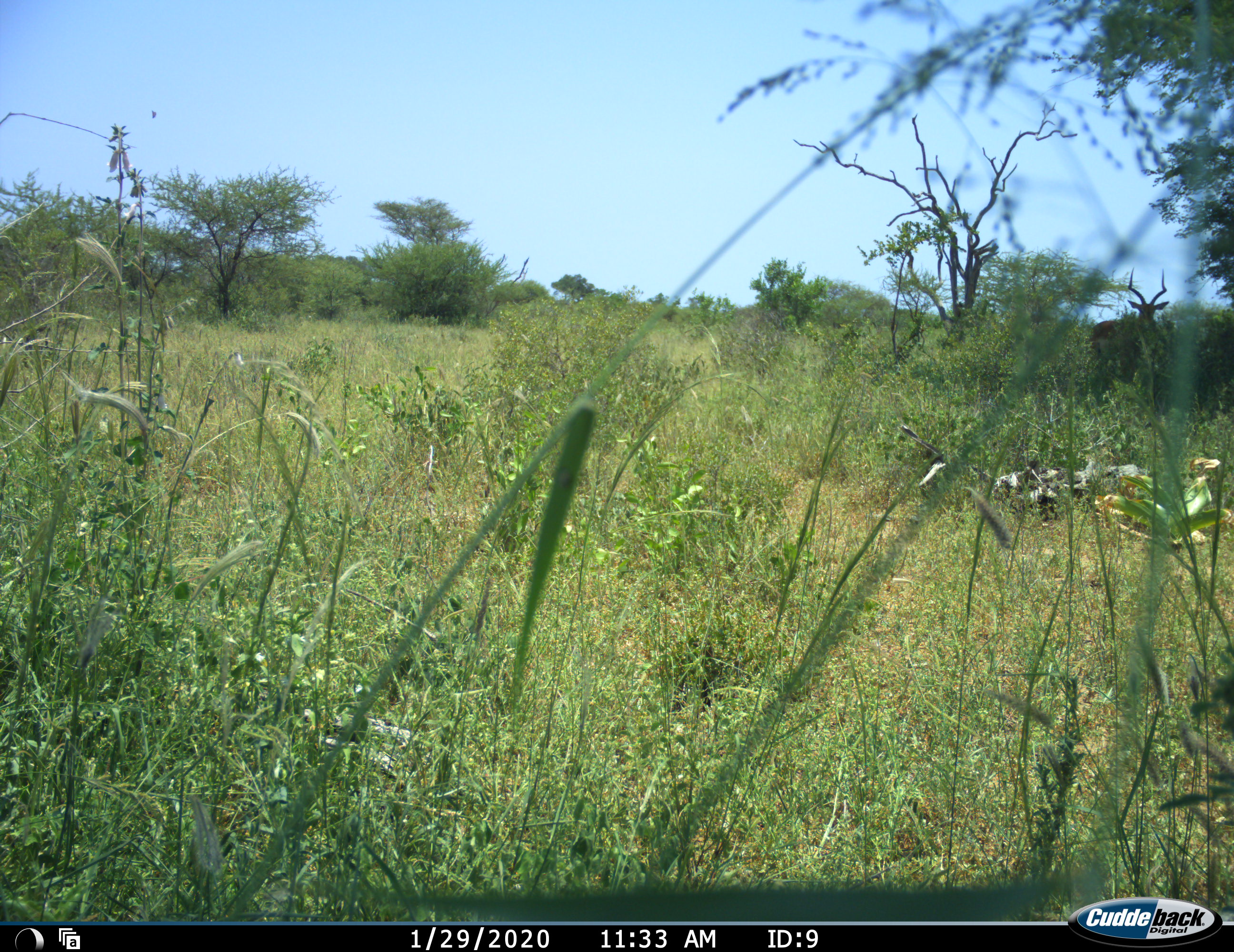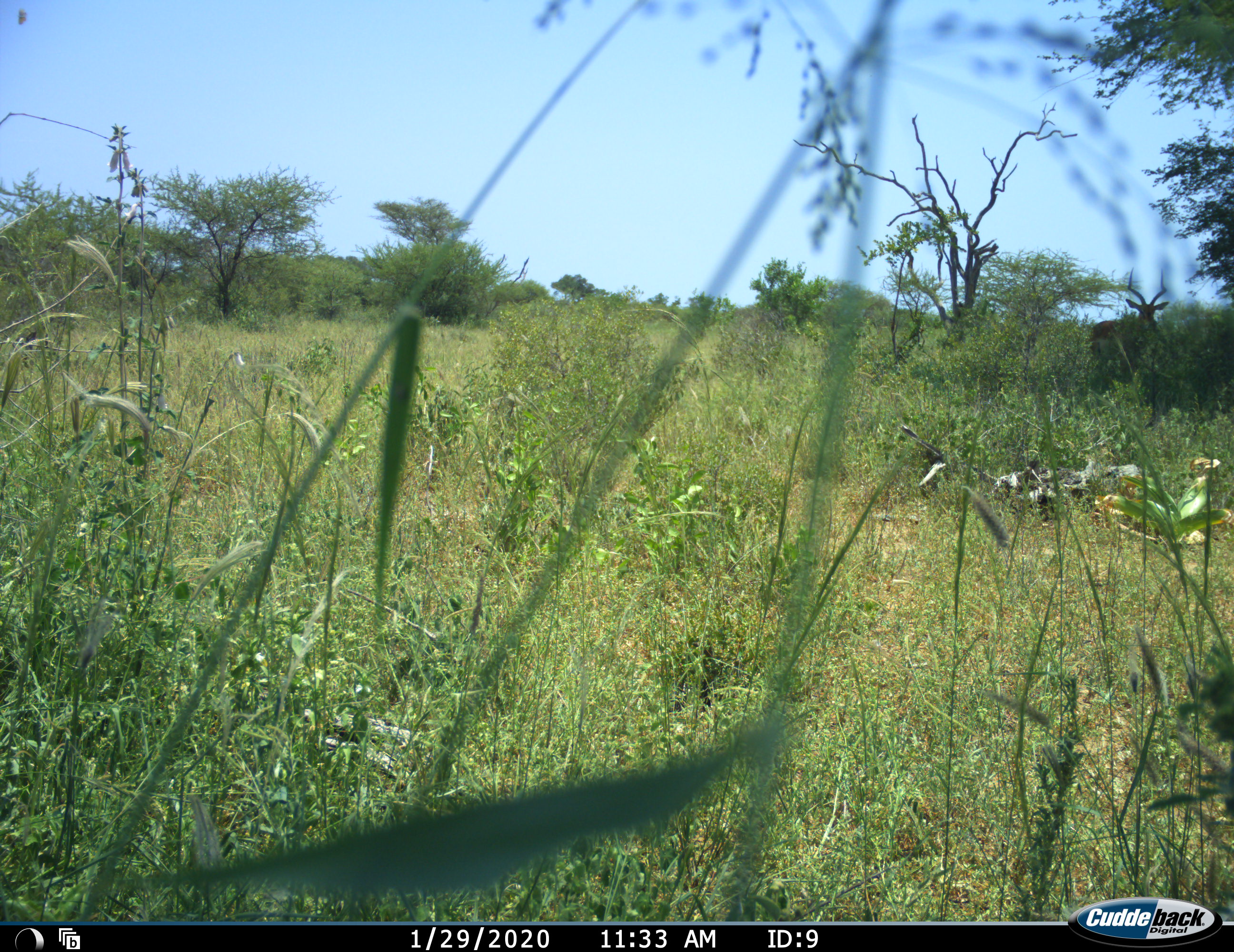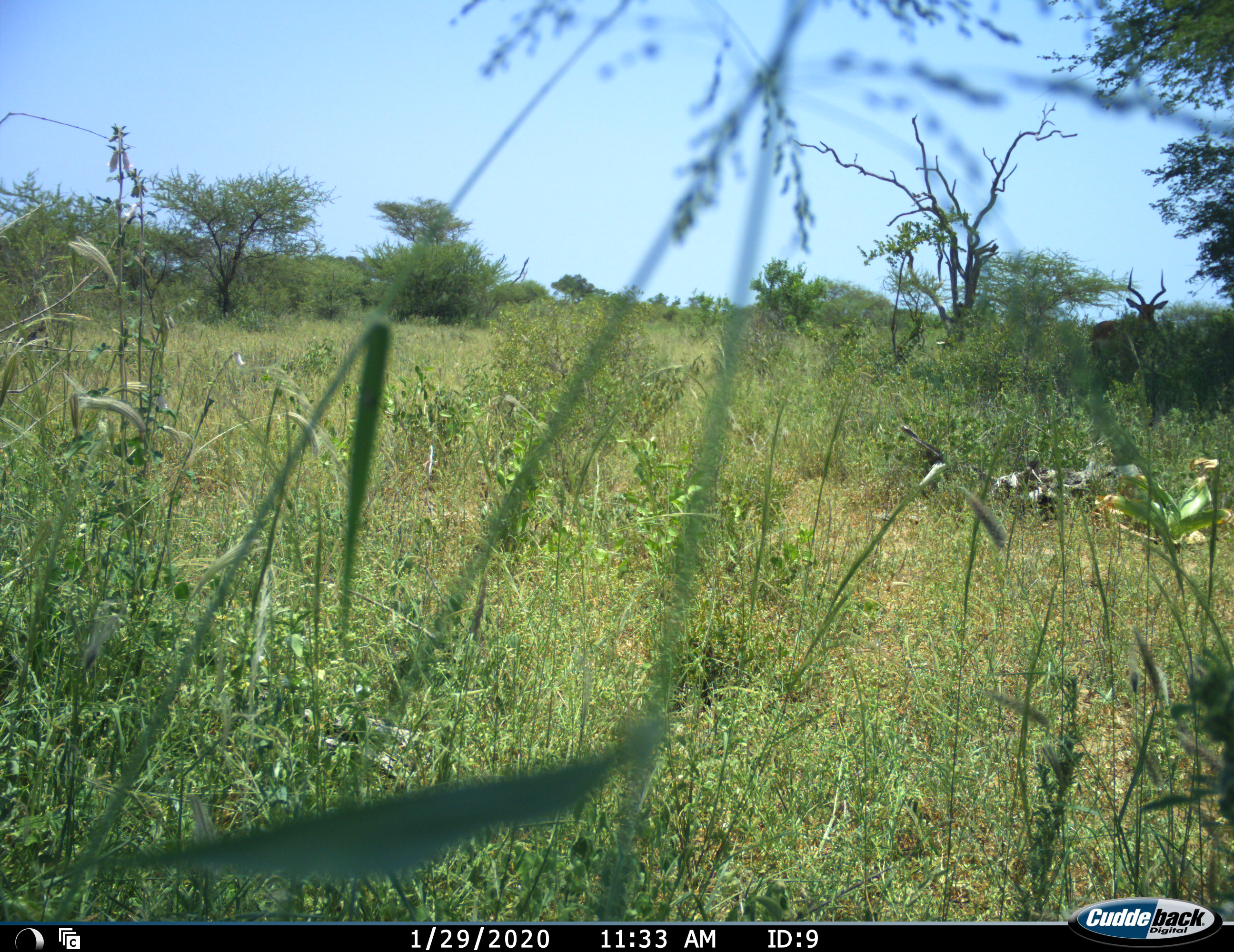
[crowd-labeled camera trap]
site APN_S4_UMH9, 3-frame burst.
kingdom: Animalia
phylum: Chordata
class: Mammalia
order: Artiodactyla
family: Bovidae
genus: Aepyceros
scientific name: Aepyceros melampus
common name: impala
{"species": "impala (Aepyceros melampus)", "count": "1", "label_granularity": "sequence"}